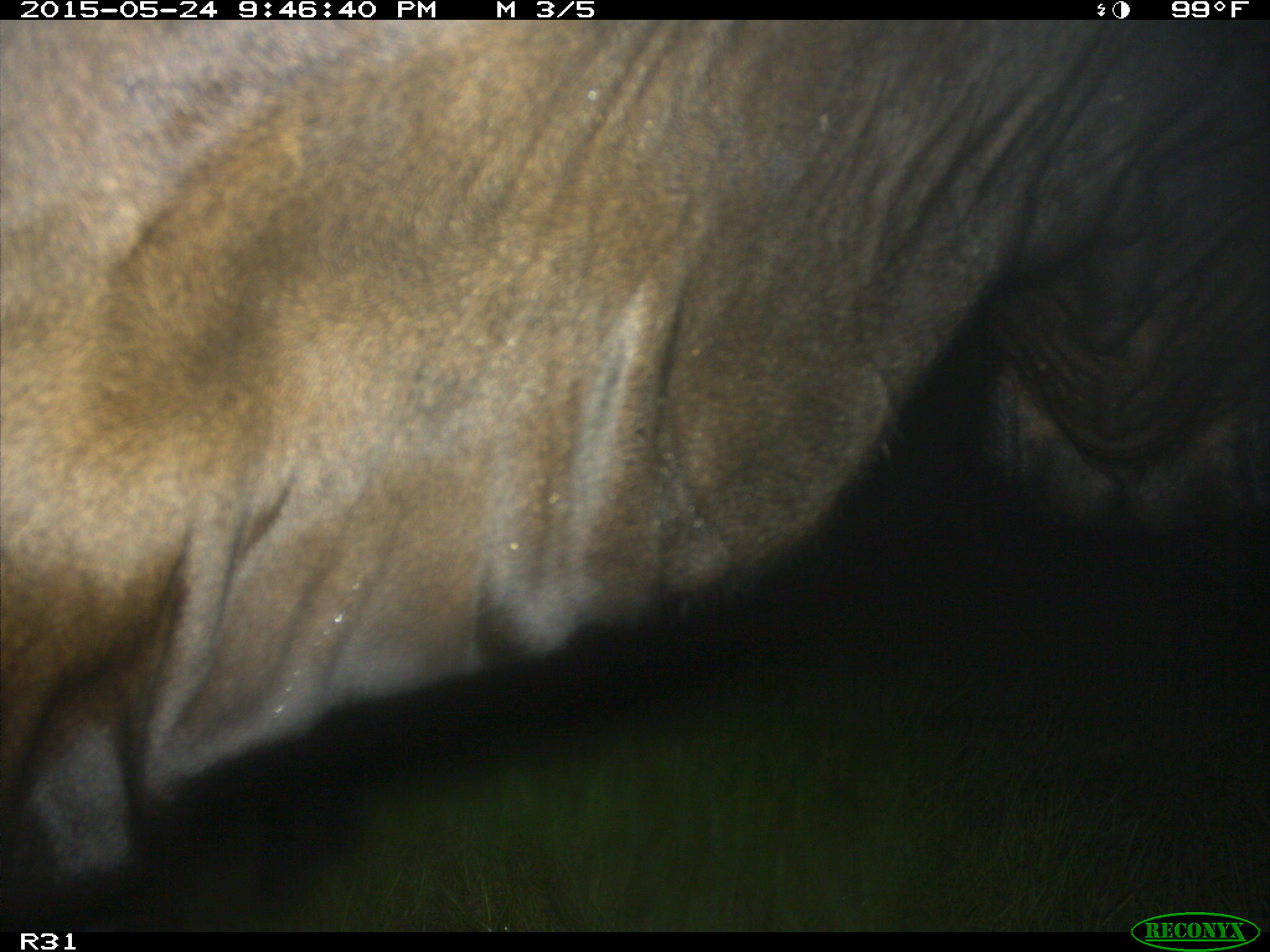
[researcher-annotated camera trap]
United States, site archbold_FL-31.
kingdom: Animalia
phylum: Chordata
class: Mammalia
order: Artiodactyla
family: Bovidae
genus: Bos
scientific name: Bos taurus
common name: domestic cow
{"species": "Bos taurus (domestic cow)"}